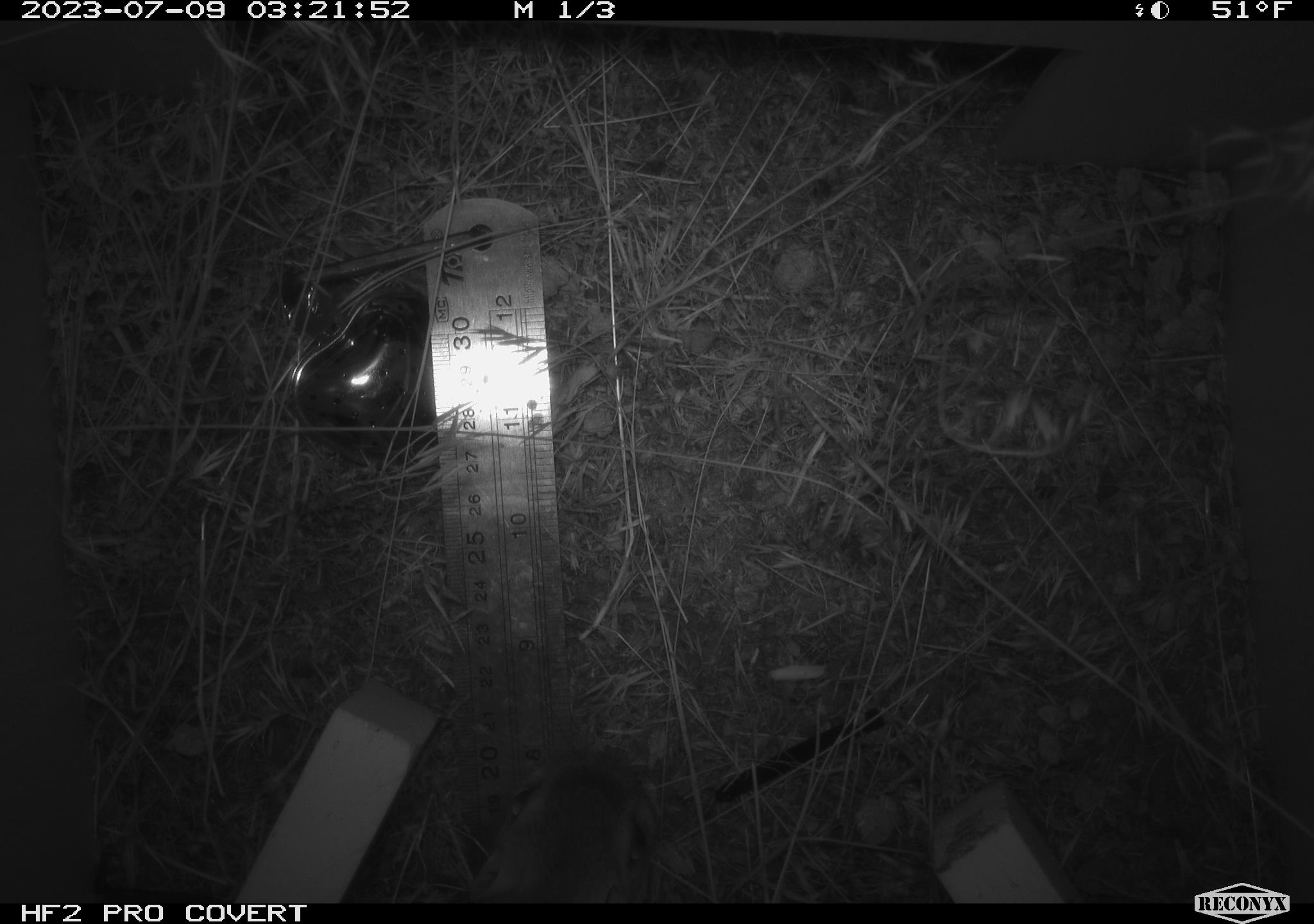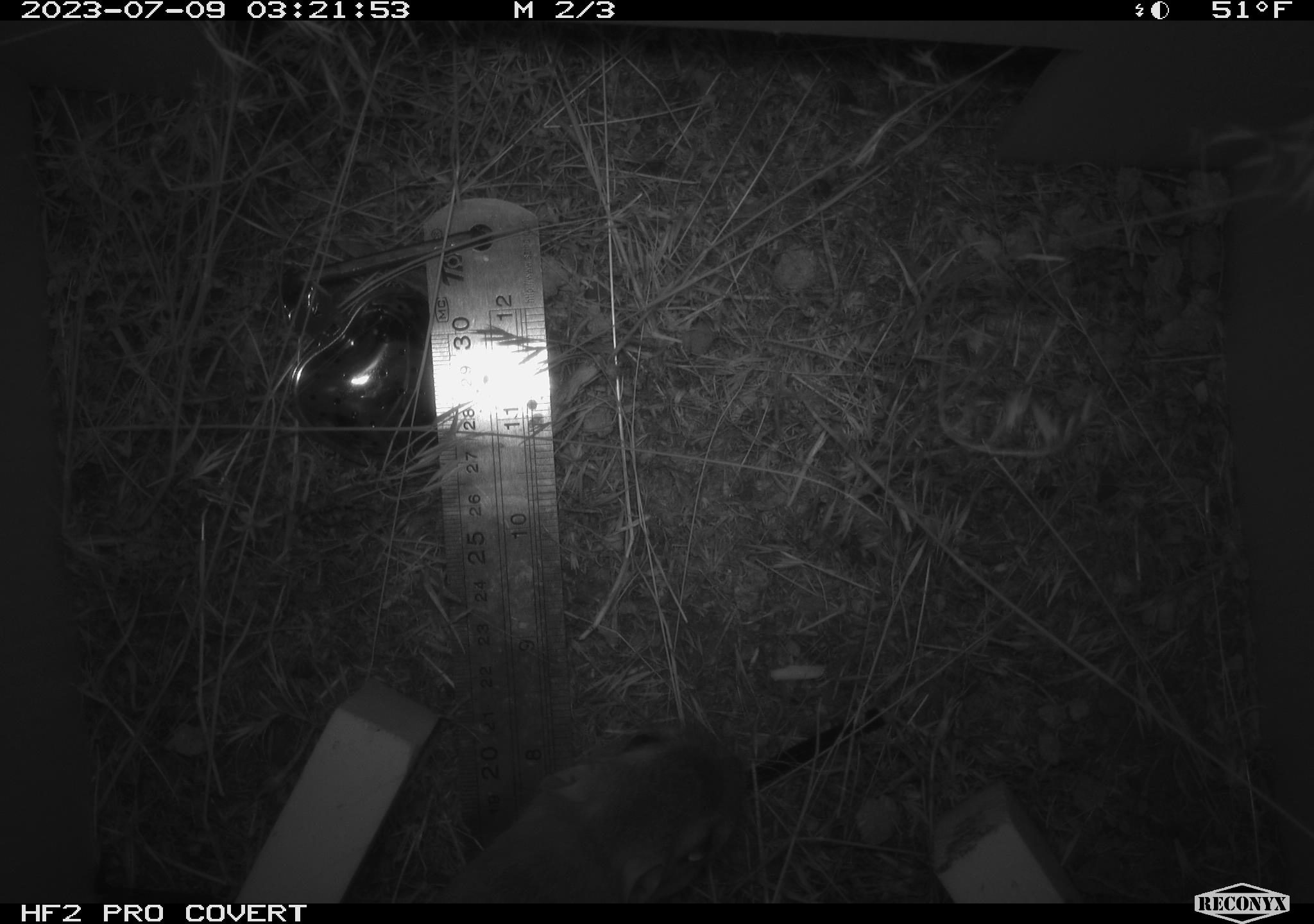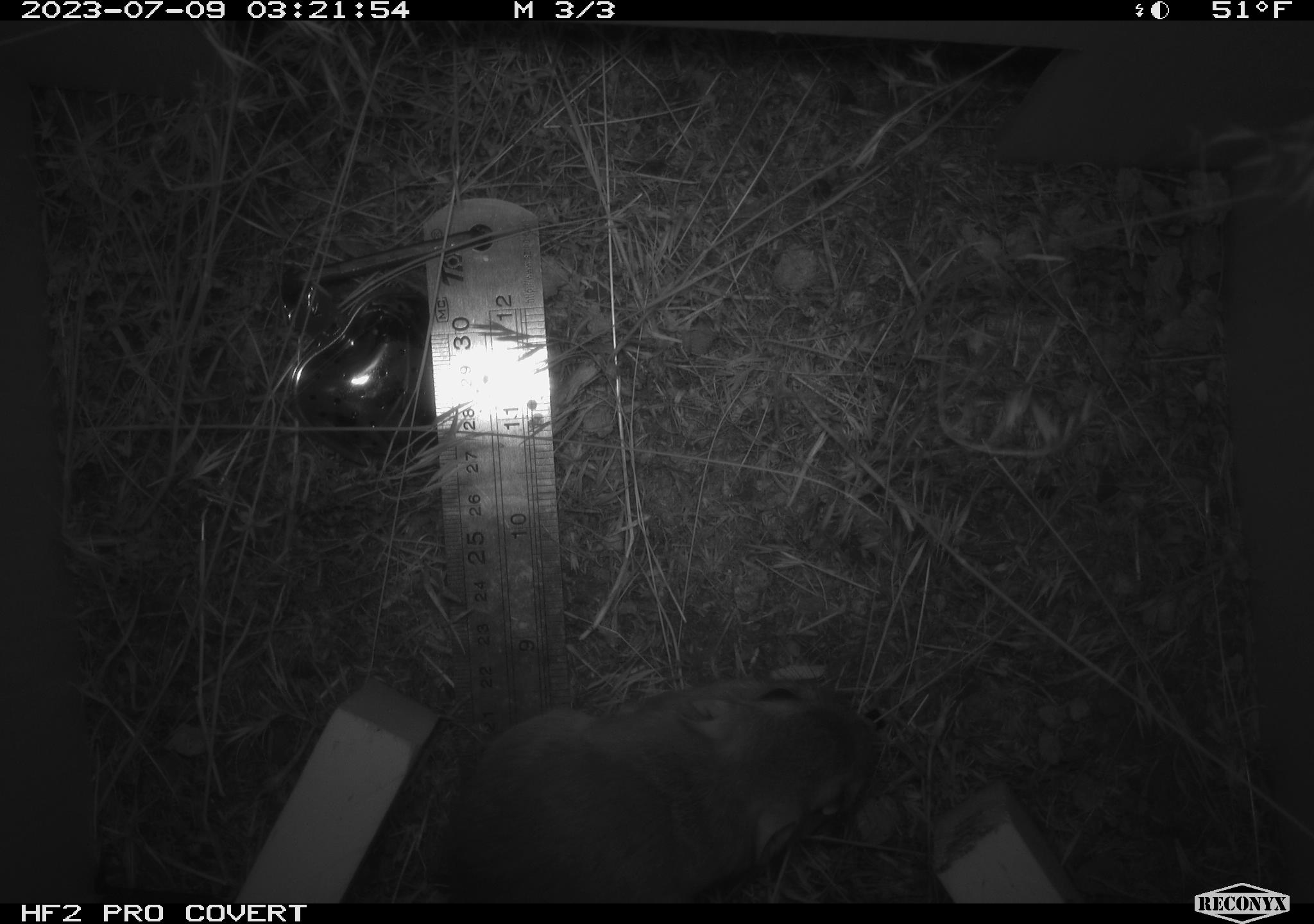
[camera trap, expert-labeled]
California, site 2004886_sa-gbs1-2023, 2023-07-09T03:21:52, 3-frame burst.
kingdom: Animalia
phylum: Chordata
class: Mammalia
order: Rodentia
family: Heteromyidae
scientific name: Heteromyidae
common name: kangaroo rats and pocket mice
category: heteromyidae family